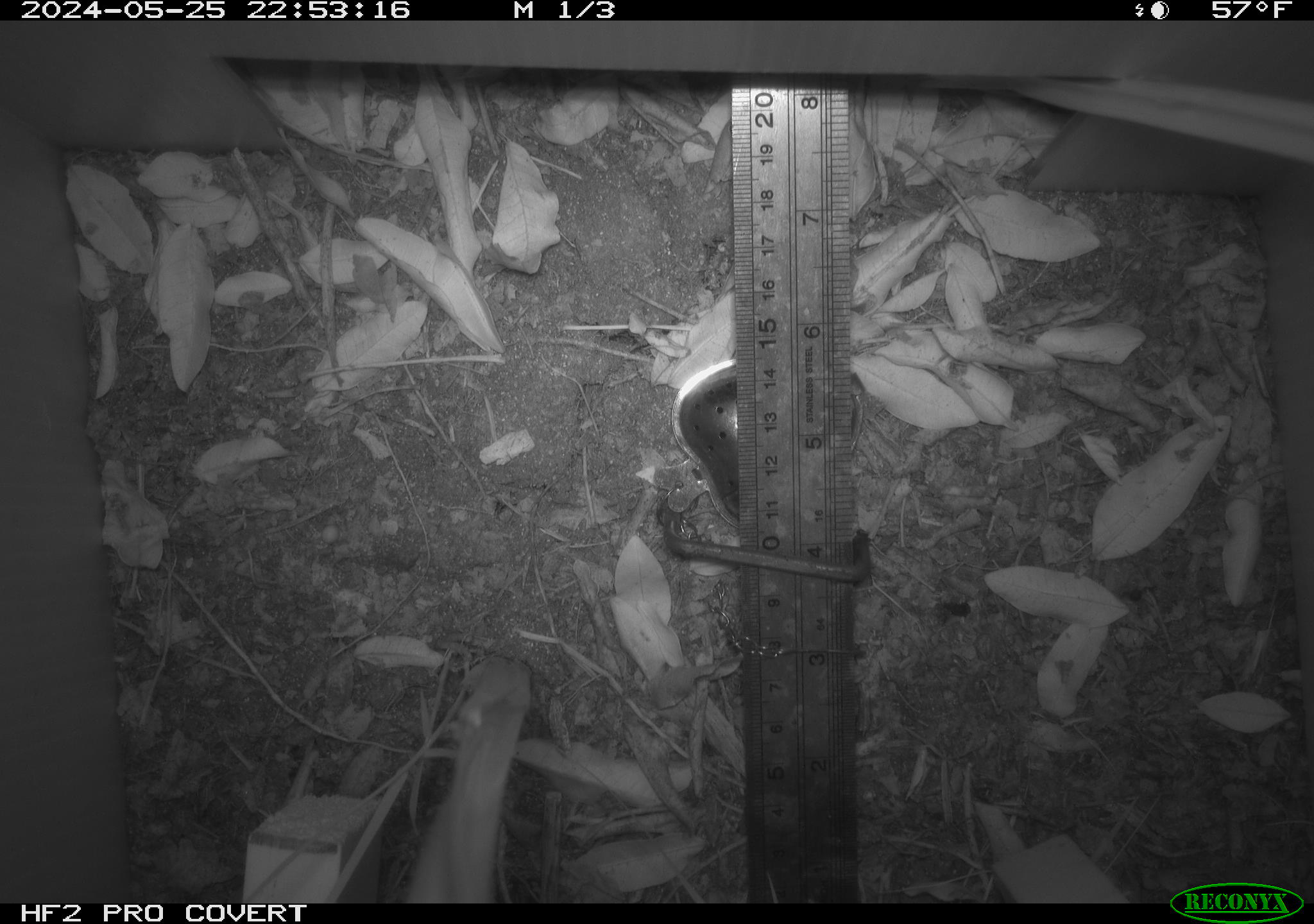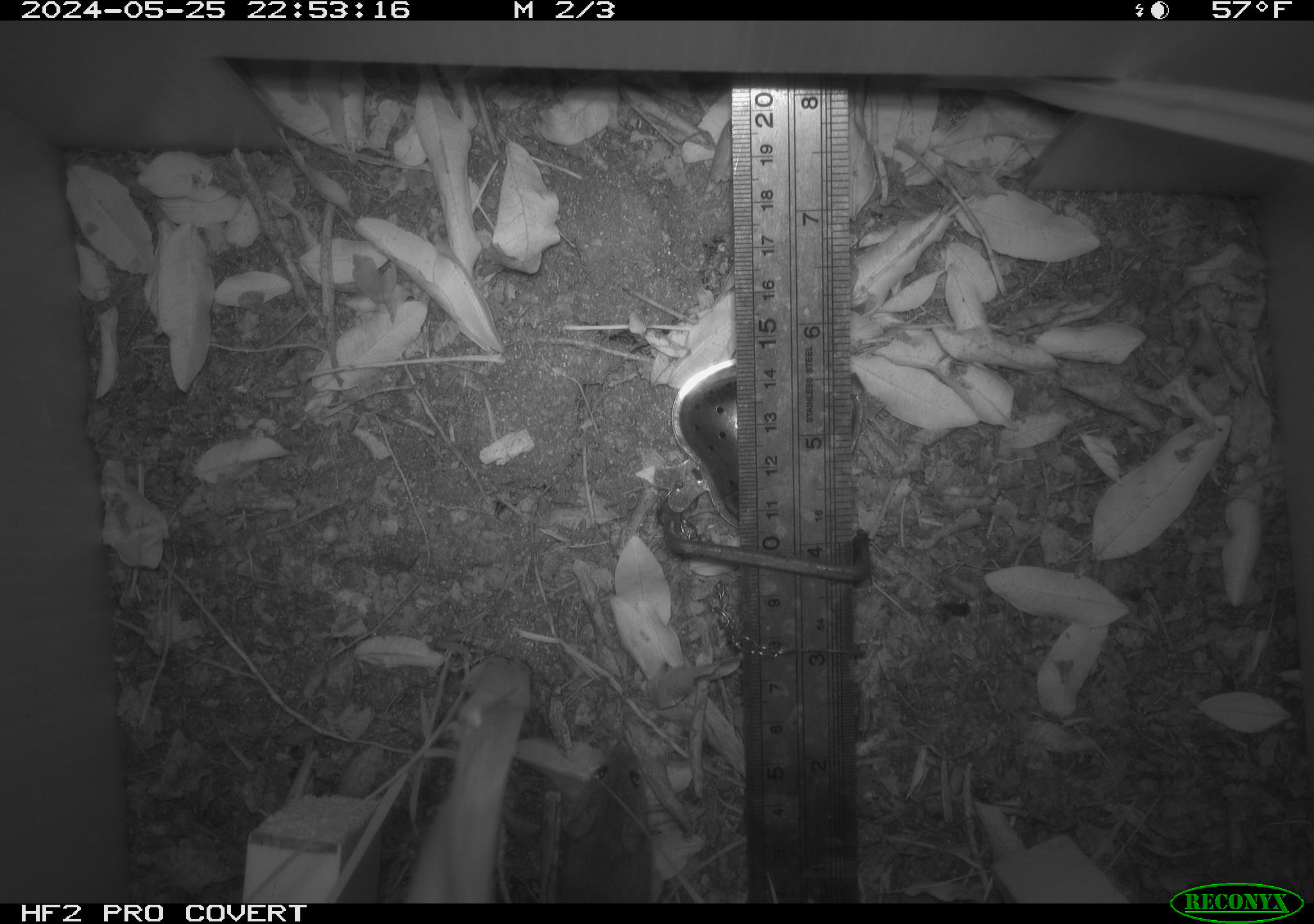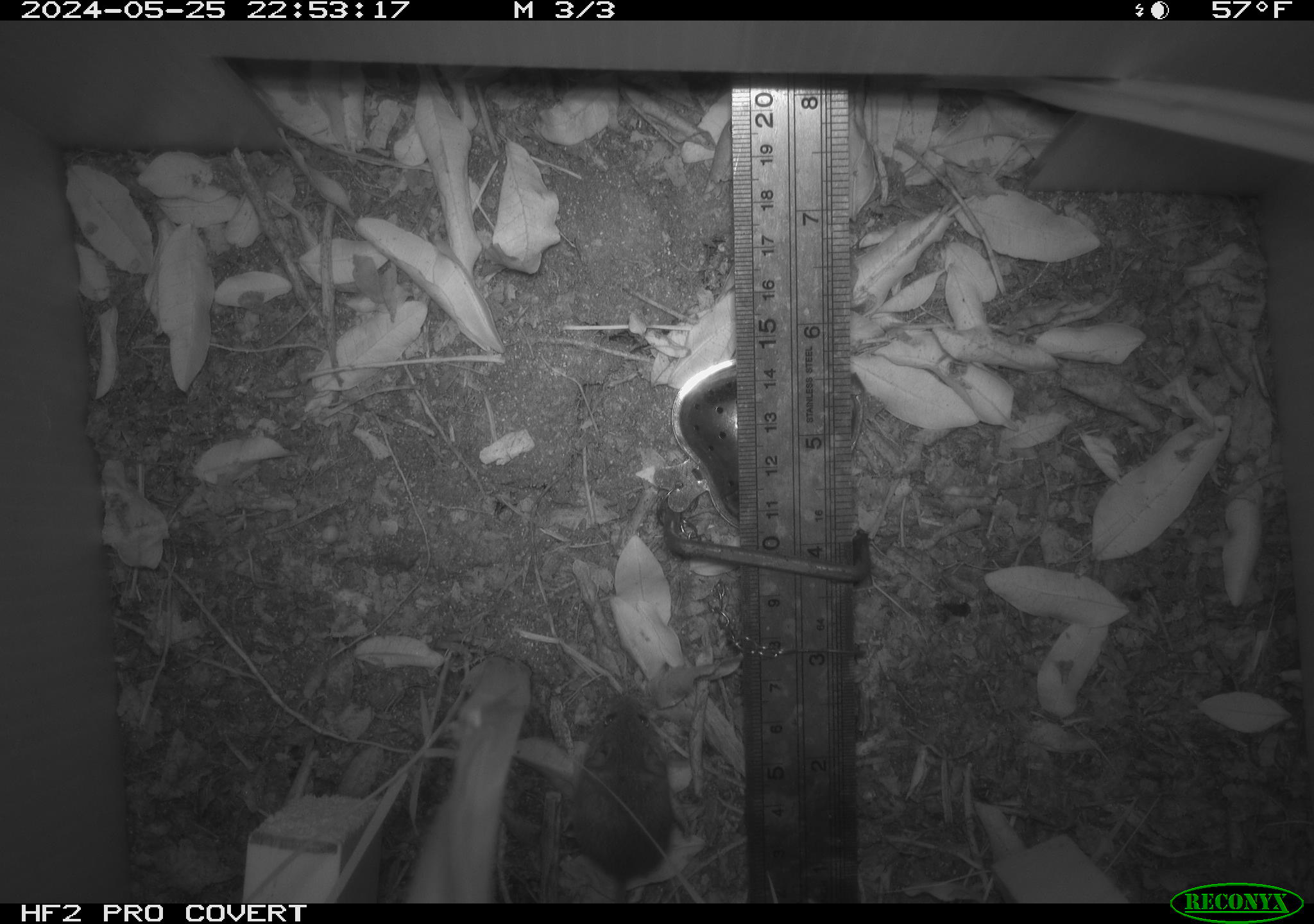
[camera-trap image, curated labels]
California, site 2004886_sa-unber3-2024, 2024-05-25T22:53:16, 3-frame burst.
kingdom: Animalia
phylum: Chordata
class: Mammalia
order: Rodentia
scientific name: Rodentia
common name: mouse species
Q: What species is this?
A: Mouse species (Rodentia).